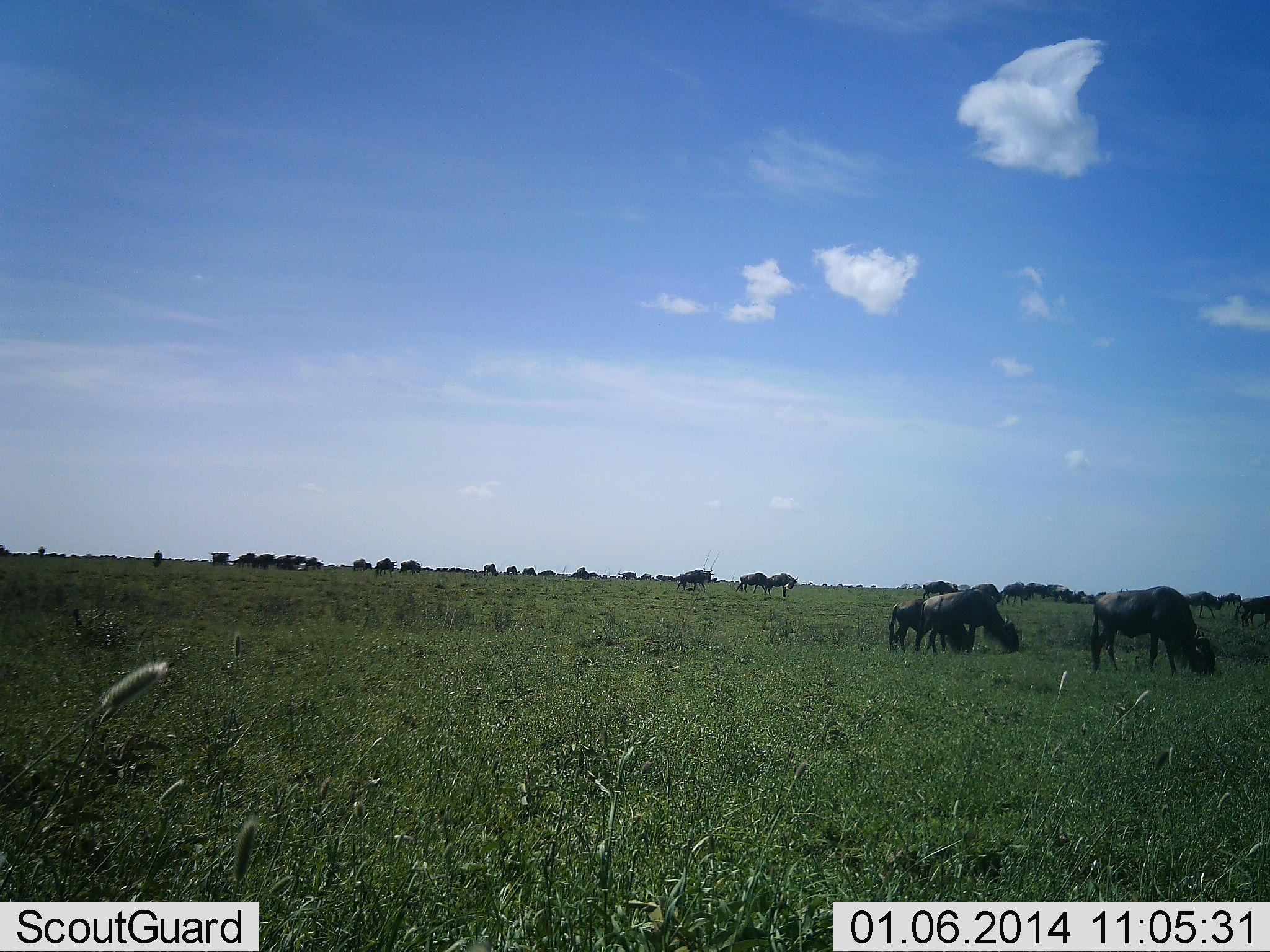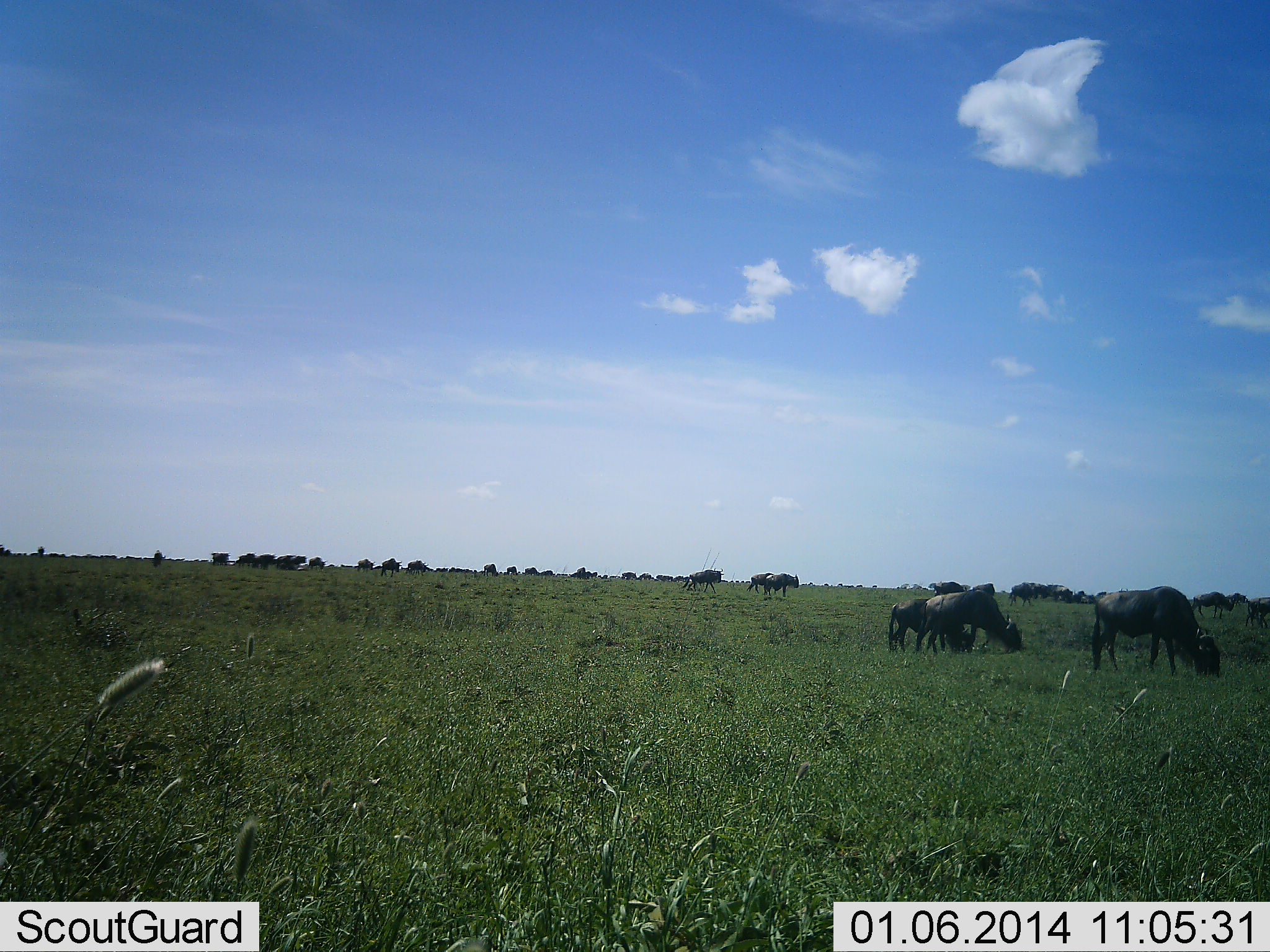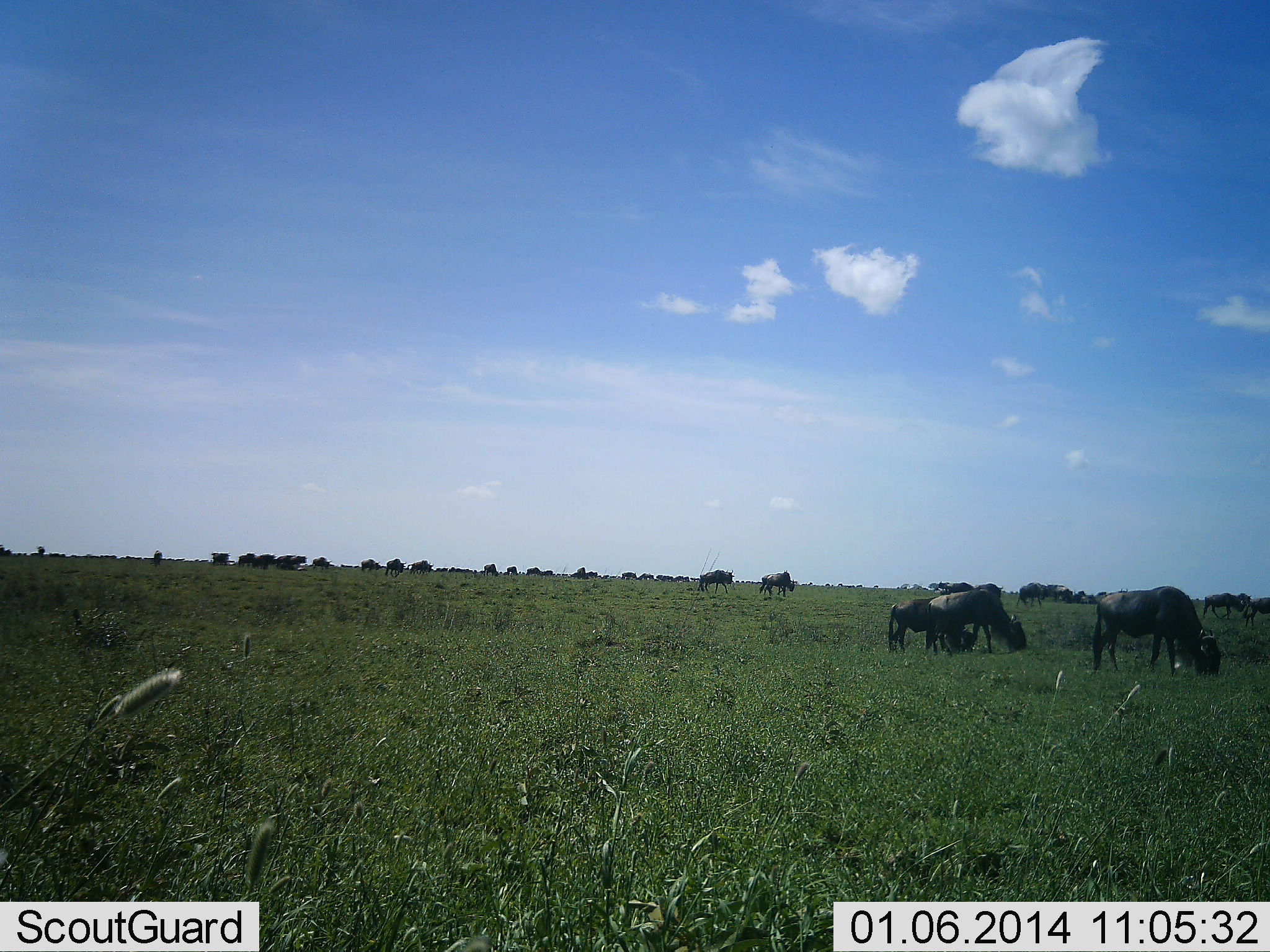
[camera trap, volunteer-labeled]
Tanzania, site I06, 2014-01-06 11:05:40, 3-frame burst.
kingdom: Animalia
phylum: Chordata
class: Mammalia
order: Artiodactyla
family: Bovidae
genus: Connochaetes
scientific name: Connochaetes taurinus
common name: blue wildebeest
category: wildebeest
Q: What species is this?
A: Wildebeest (blue wildebeest) (Connochaetes taurinus).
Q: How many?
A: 11-50.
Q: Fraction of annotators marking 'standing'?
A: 29%.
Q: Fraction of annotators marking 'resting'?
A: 5%.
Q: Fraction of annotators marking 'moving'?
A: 52%.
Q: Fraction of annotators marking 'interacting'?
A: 0%.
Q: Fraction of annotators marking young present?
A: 10%.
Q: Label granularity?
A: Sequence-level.